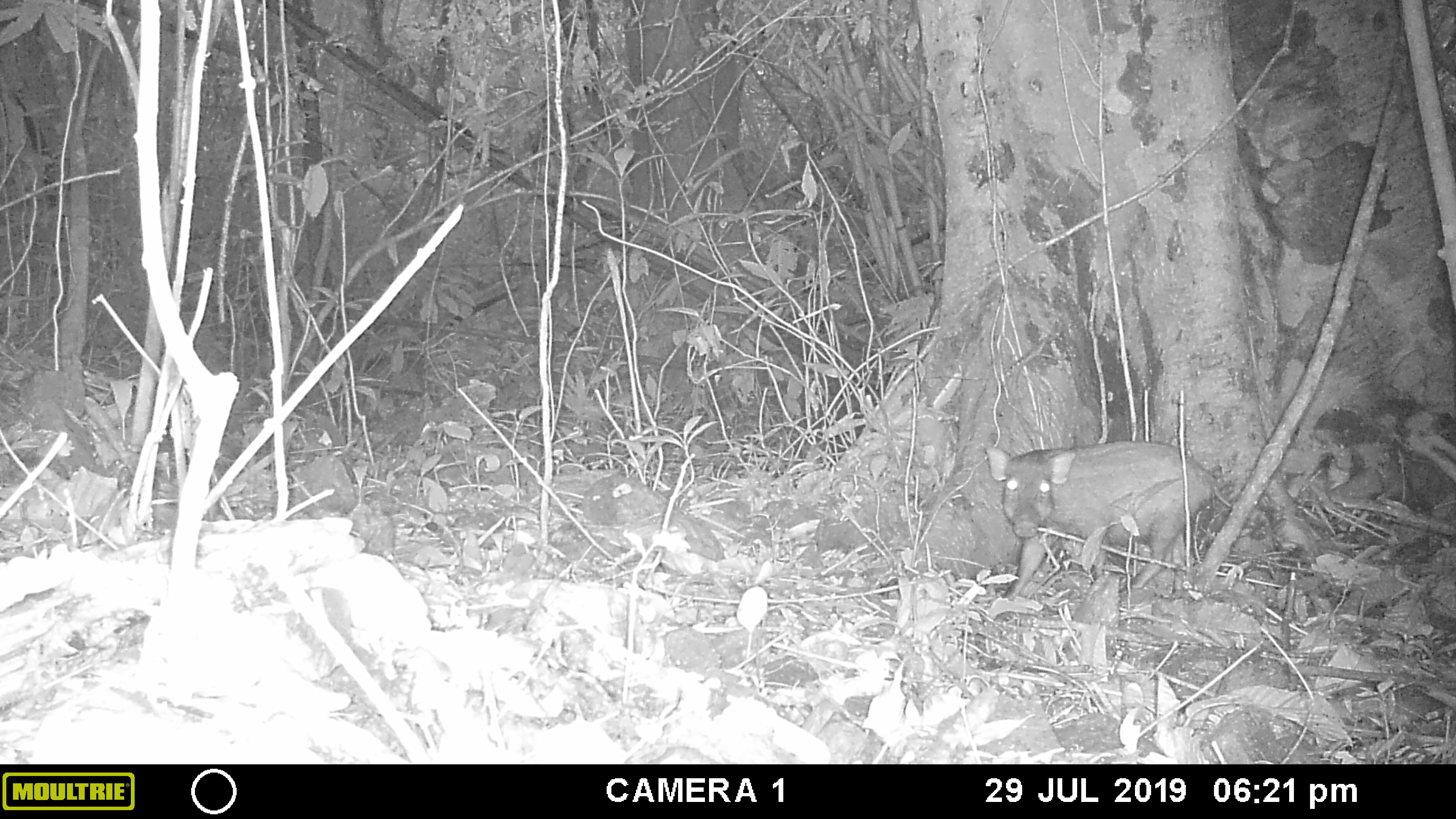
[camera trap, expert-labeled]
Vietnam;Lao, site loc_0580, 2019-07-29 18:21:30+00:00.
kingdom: Animalia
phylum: Chordata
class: Mammalia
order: Artiodactyla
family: Suidae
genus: Sus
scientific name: Sus scrofa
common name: eurasian wild pig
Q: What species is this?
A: Eurasian wild pig (Sus scrofa).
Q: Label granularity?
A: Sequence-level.